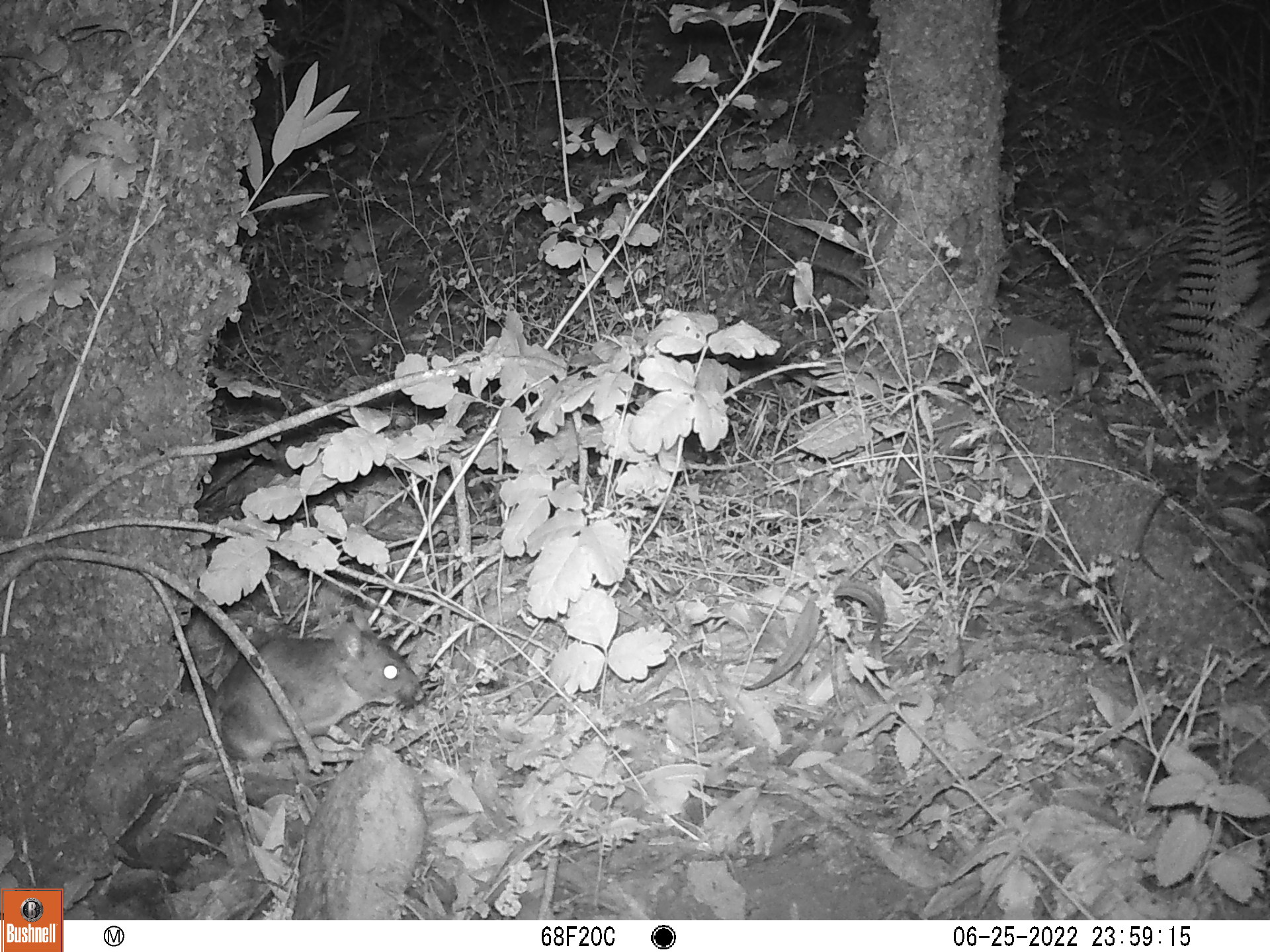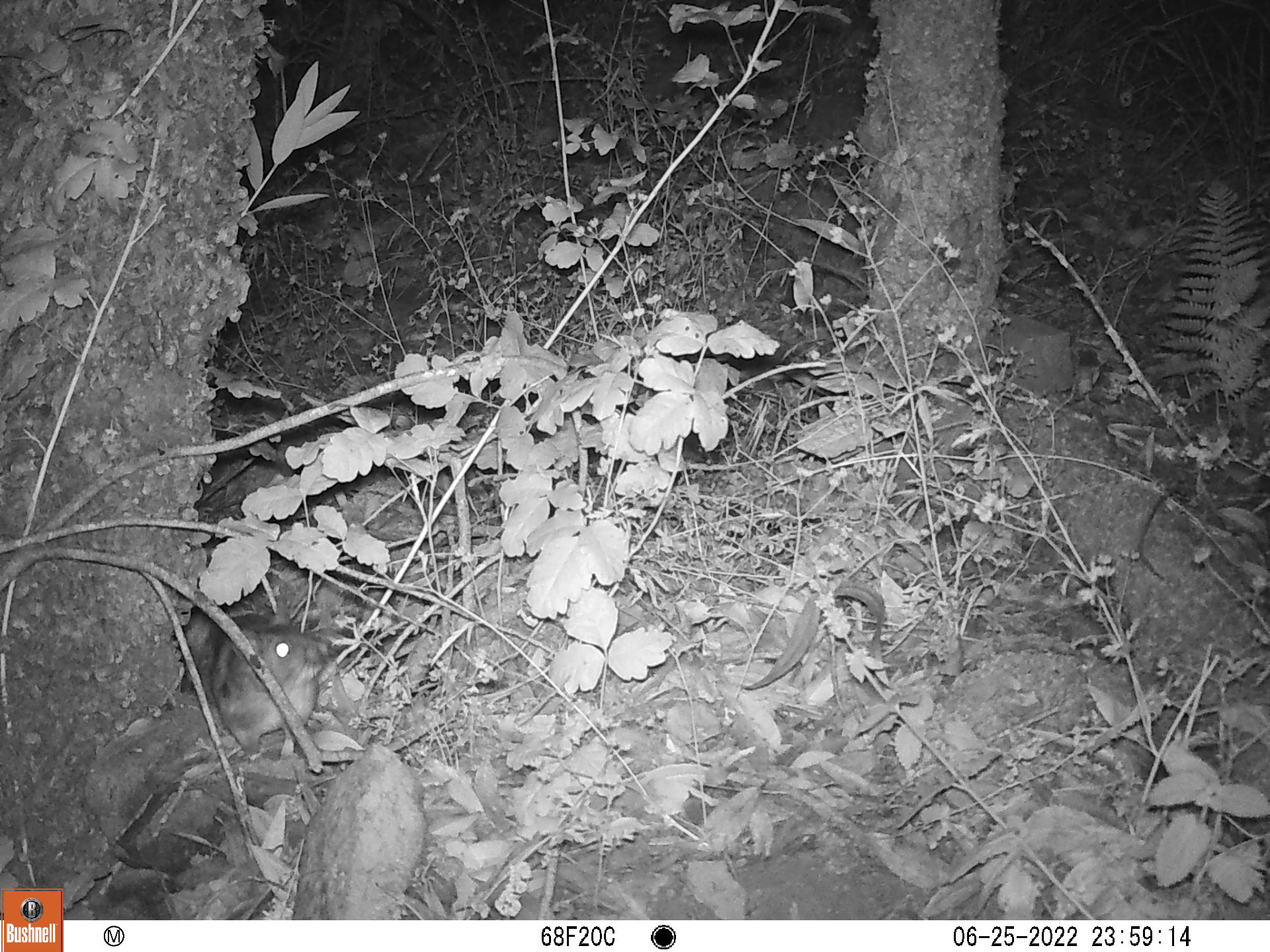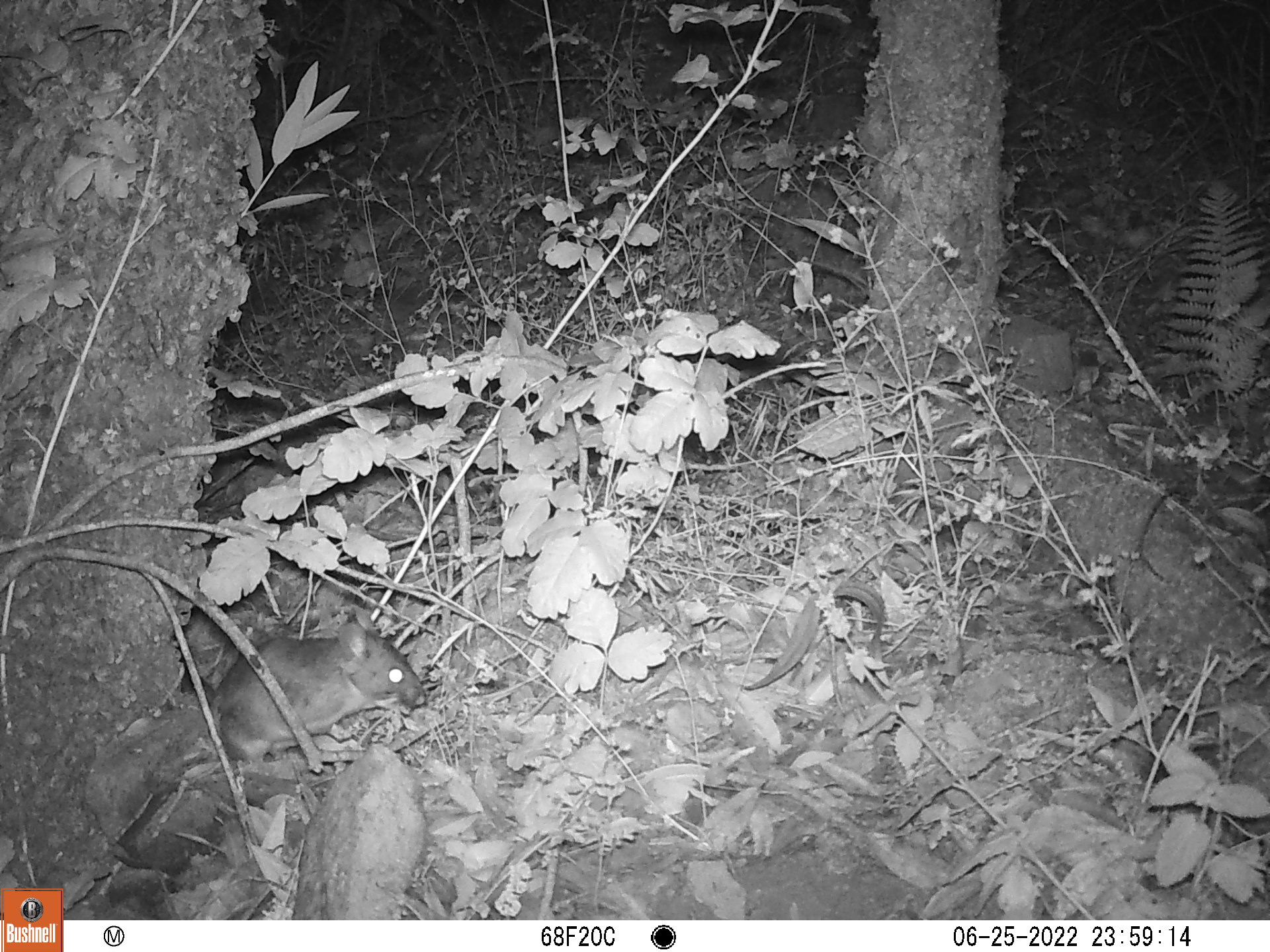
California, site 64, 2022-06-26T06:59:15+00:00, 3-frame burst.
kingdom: Animalia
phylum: Chordata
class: Mammalia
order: Rodentia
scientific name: Rodentia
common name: mouse or rat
Mouse or rat (Rodentia).